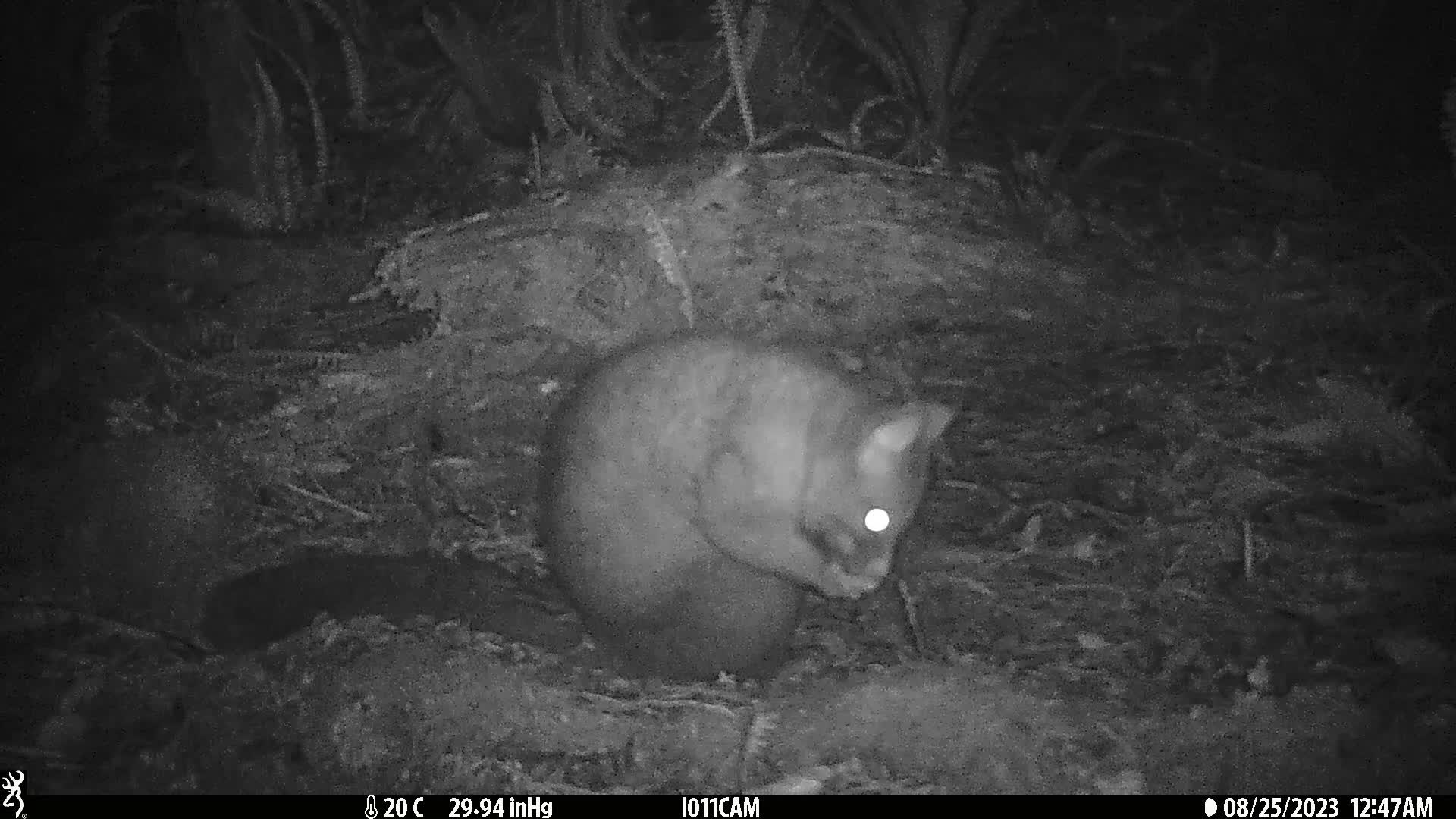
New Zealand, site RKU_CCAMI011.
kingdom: Animalia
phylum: Chordata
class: Mammalia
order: Diprotodontia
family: Phalangeridae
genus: Trichosurus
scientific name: Trichosurus vulpecula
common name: common brushtail possum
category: possum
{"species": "possum (common brushtail possum) (Trichosurus vulpecula)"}